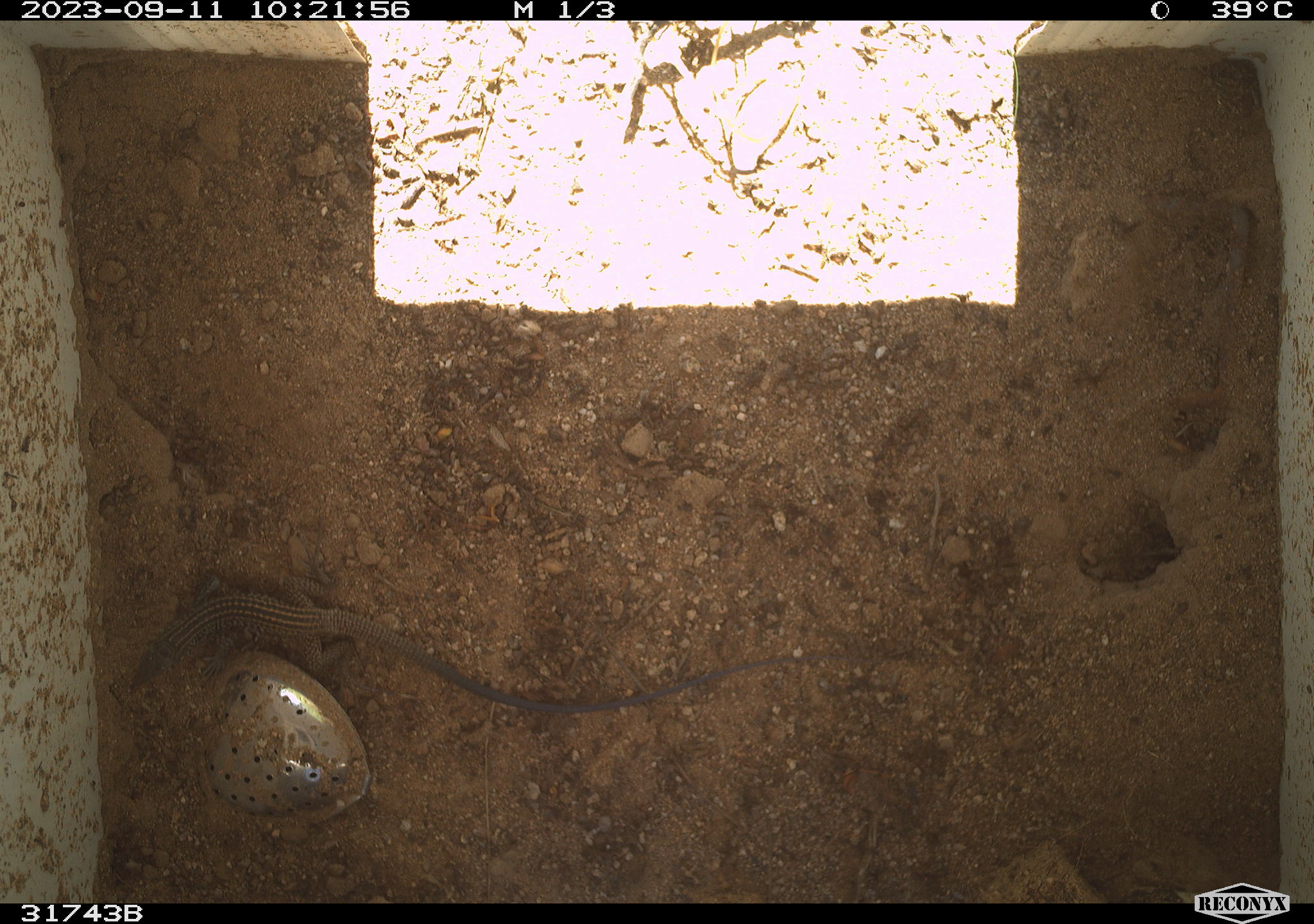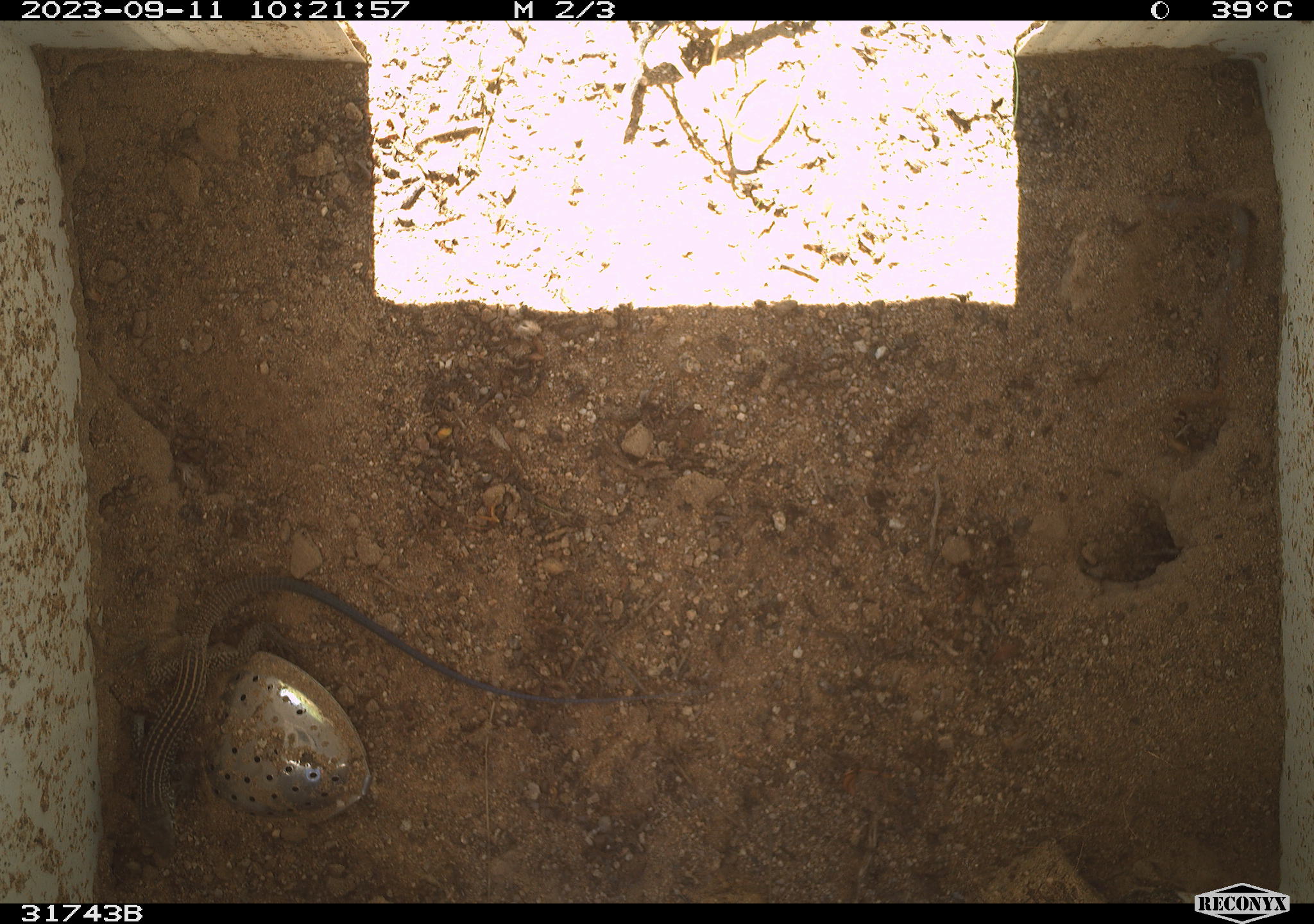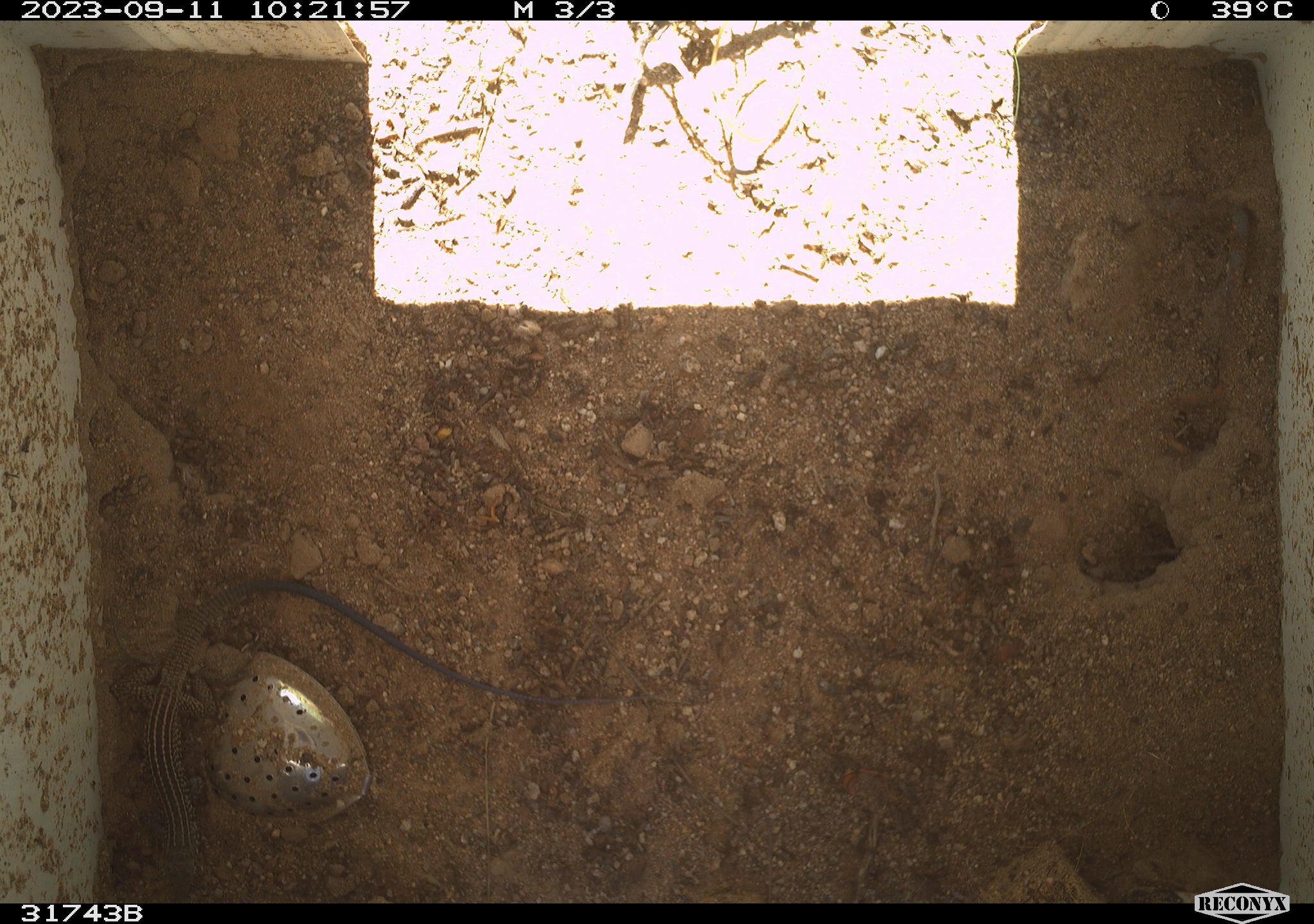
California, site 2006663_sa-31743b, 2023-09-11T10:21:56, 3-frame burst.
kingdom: Animalia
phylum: Chordata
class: Reptilia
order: Squamata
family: Teiidae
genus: Aspidoscelis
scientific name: Aspidoscelis tigris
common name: western whiptail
Western whiptail (Aspidoscelis tigris).